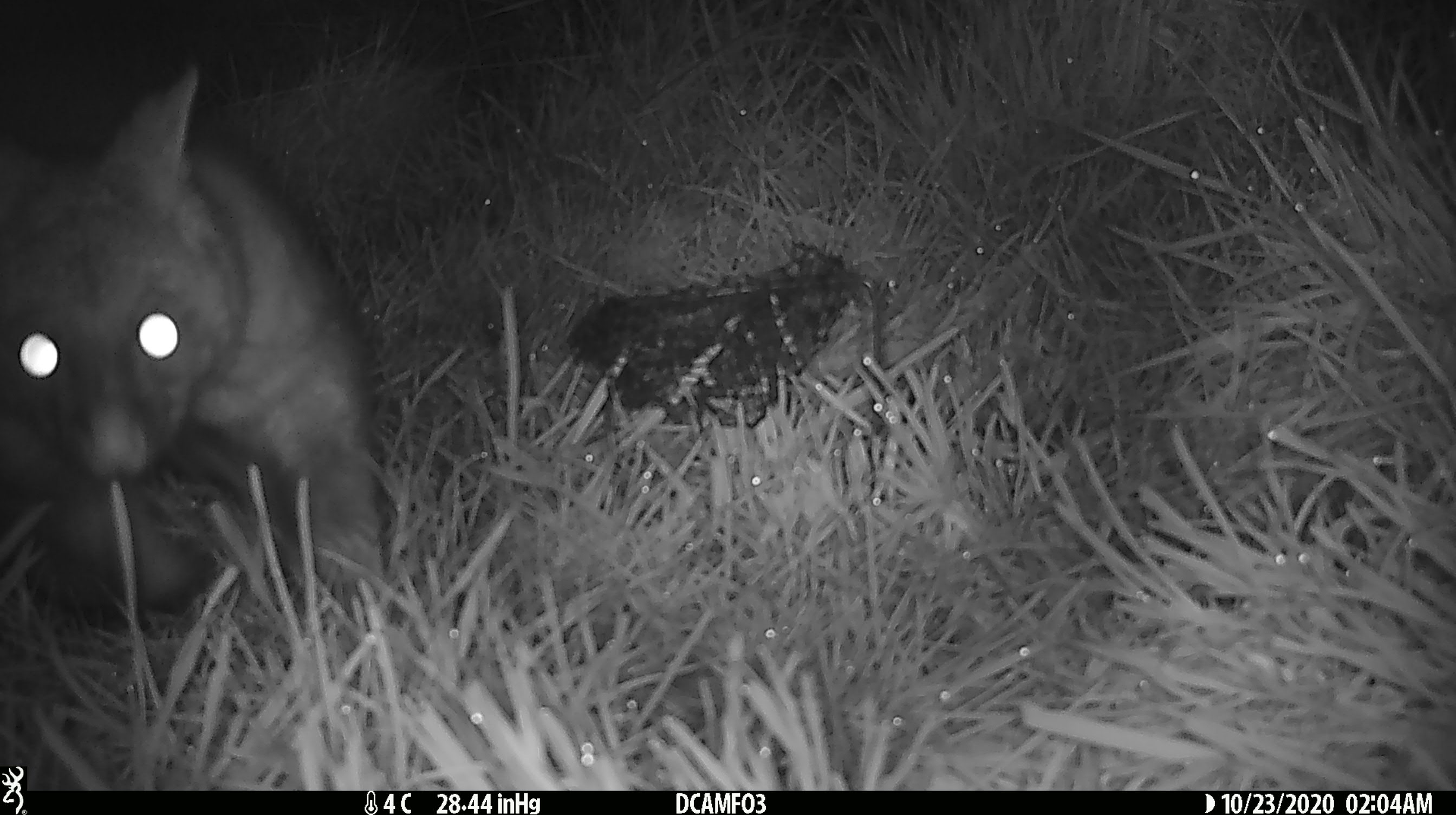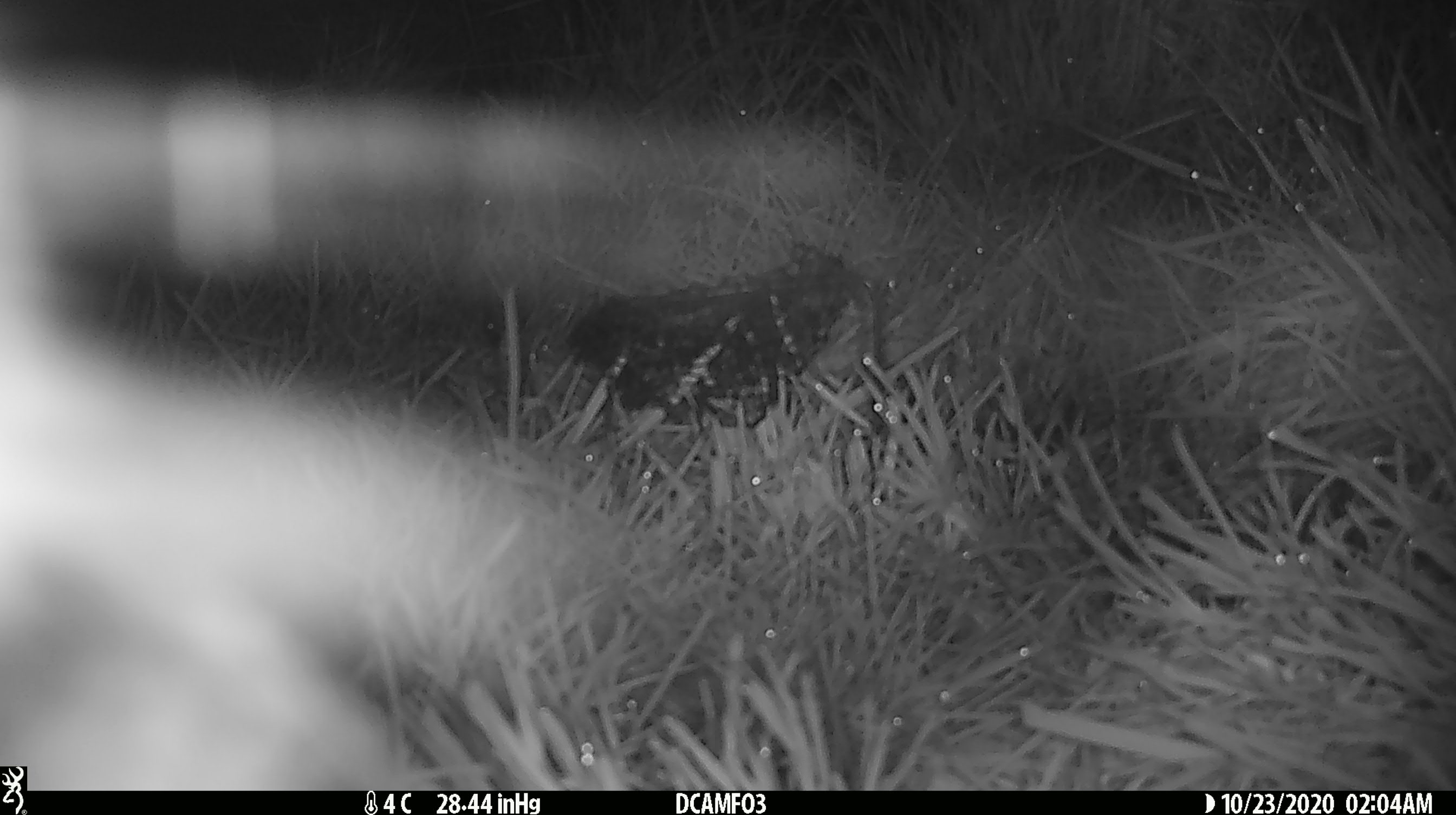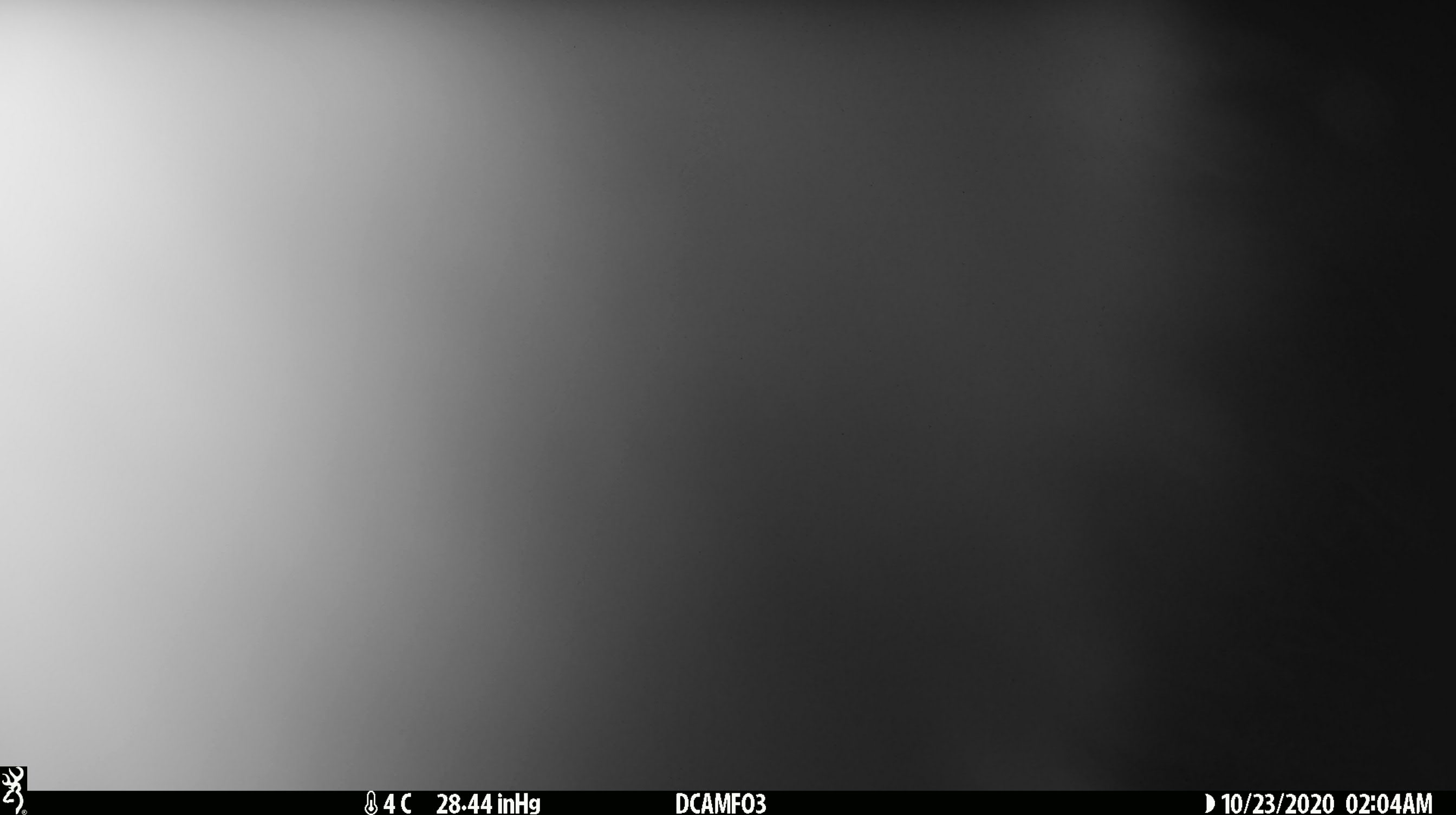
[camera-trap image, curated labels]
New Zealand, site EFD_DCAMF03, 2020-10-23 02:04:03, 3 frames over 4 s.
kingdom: Animalia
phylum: Chordata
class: Mammalia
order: Diprotodontia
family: Phalangeridae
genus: Trichosurus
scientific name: Trichosurus vulpecula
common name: common brushtail possum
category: possum